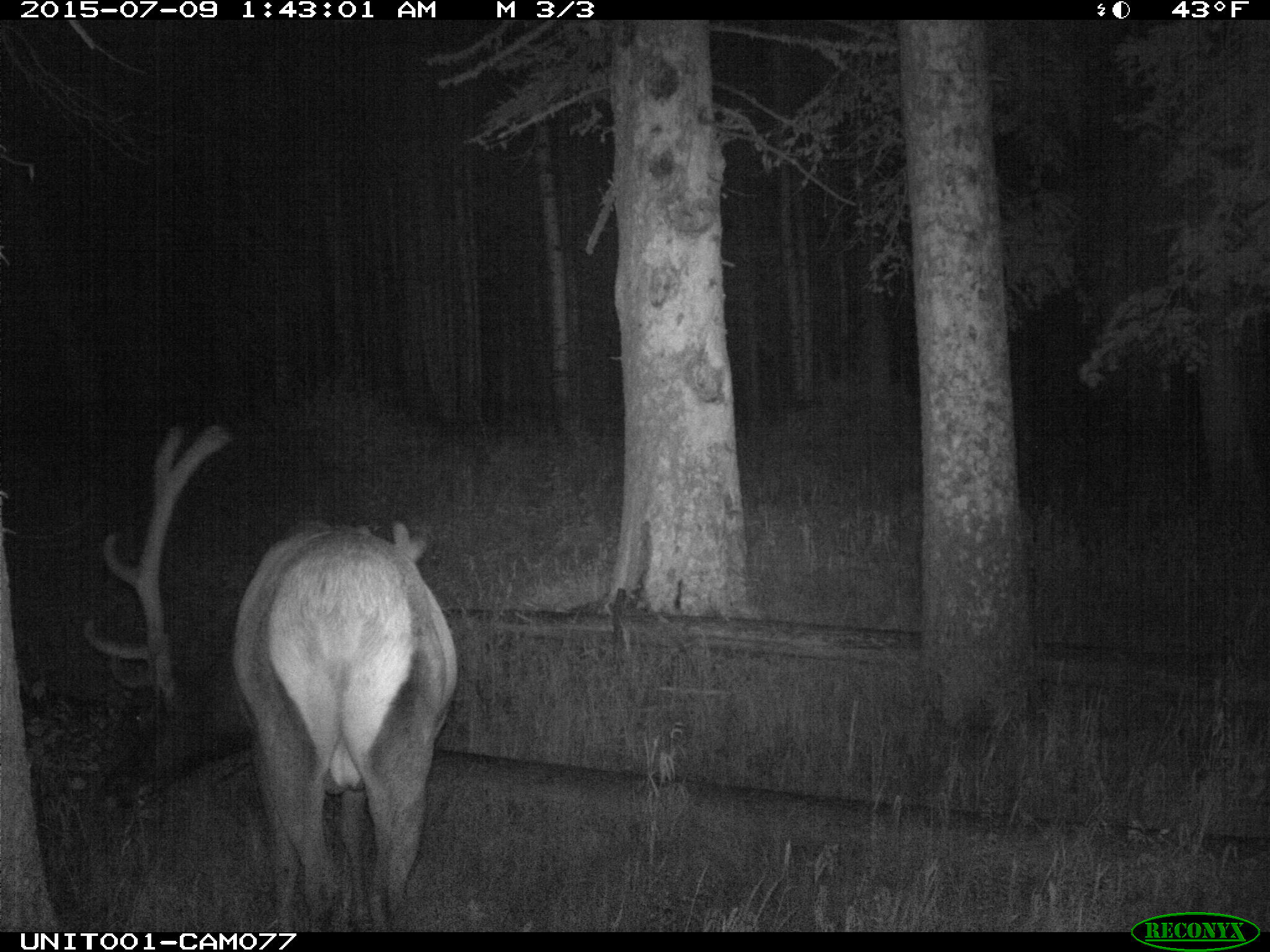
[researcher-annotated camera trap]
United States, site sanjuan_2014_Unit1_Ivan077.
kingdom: Animalia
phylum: Chordata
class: Mammalia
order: Artiodactyla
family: Cervidae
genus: Cervus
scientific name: Cervus elaphus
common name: red deer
Cervus elaphus (red deer).